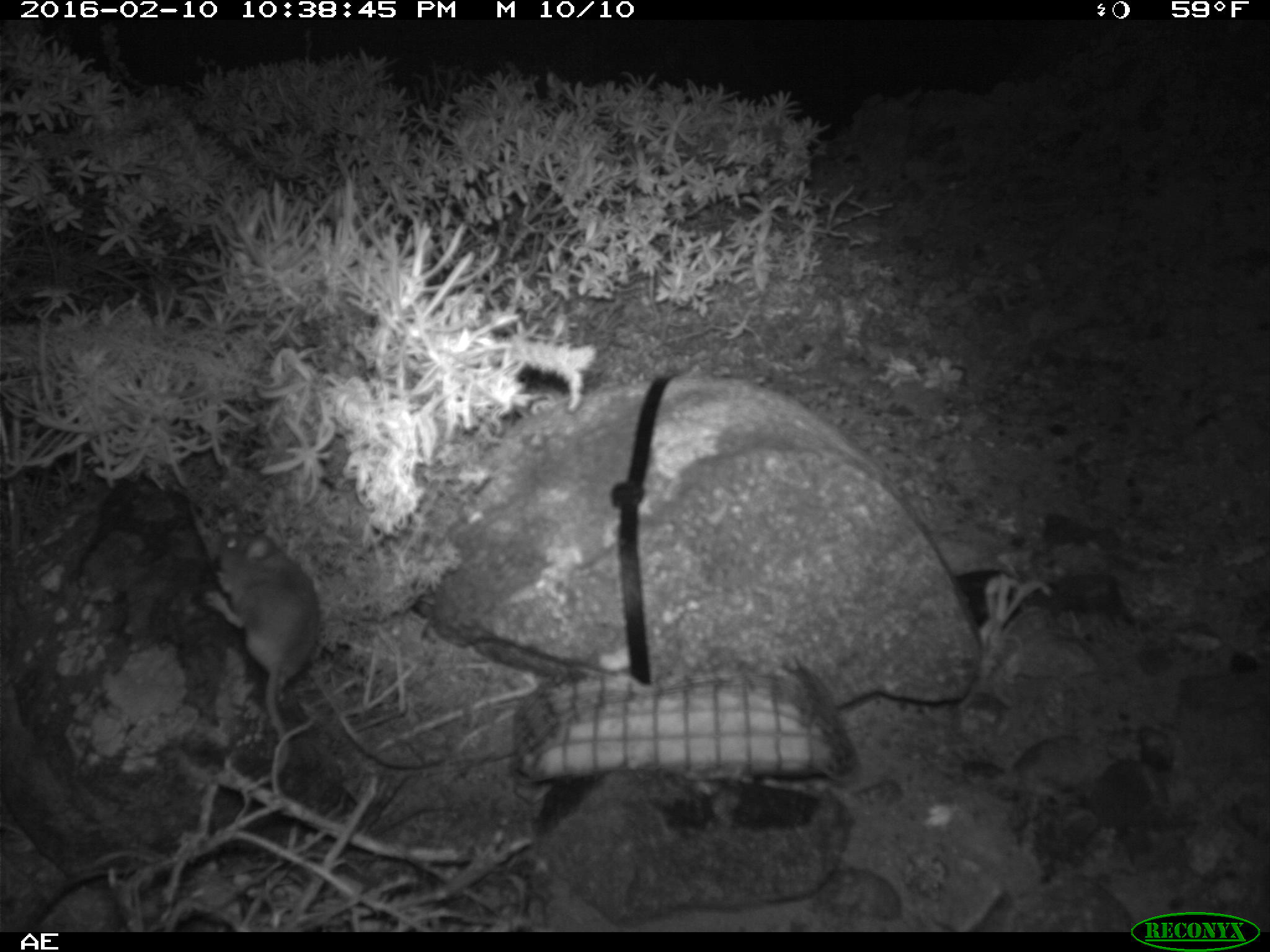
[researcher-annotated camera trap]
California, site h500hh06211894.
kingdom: Animalia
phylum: Chordata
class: Mammalia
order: Rodentia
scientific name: Rodentia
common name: rodent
Rodent (Rodentia).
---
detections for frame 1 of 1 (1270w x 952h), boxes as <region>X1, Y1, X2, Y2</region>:
rodent: <region>203, 529, 322, 788</region>